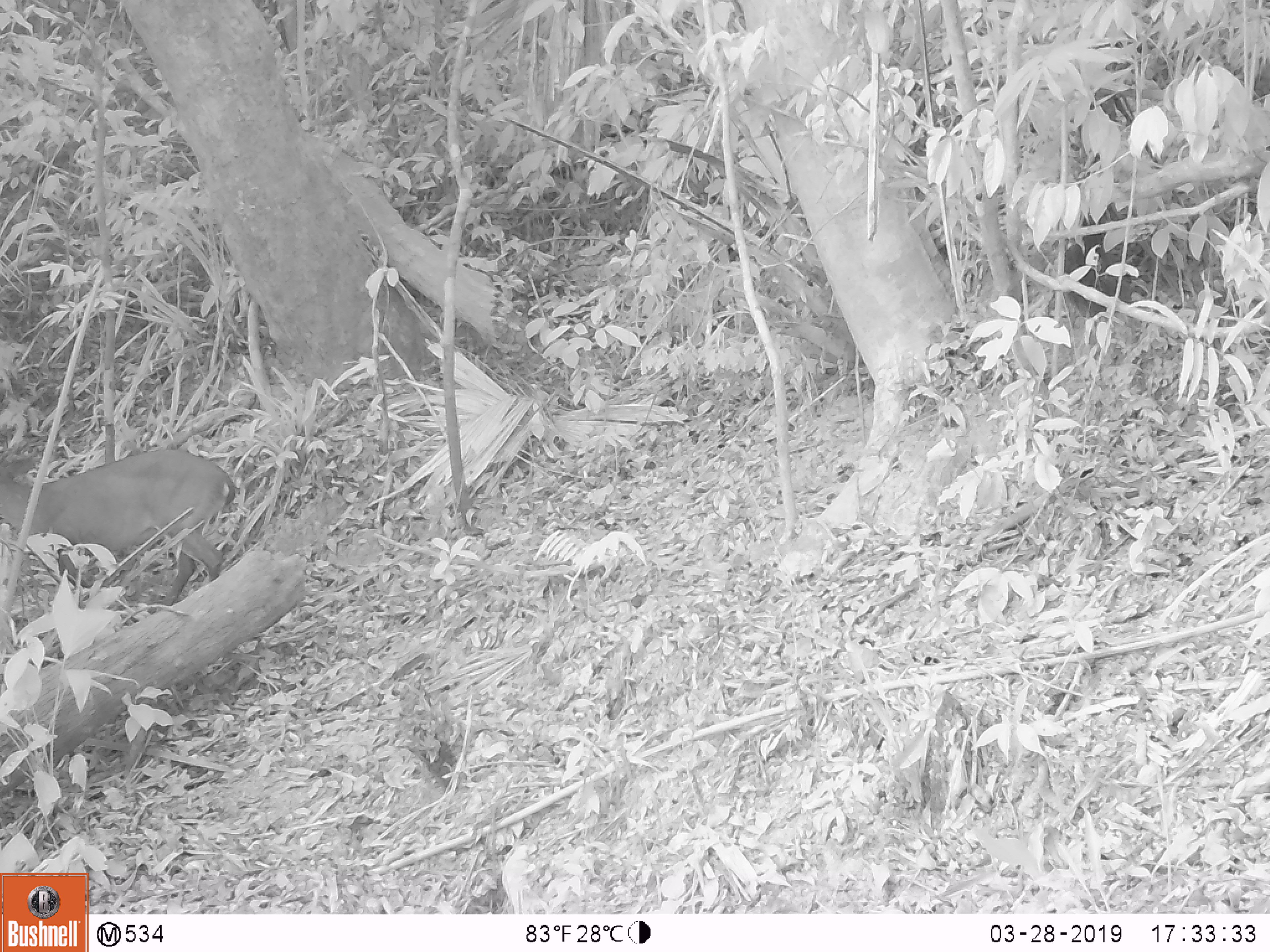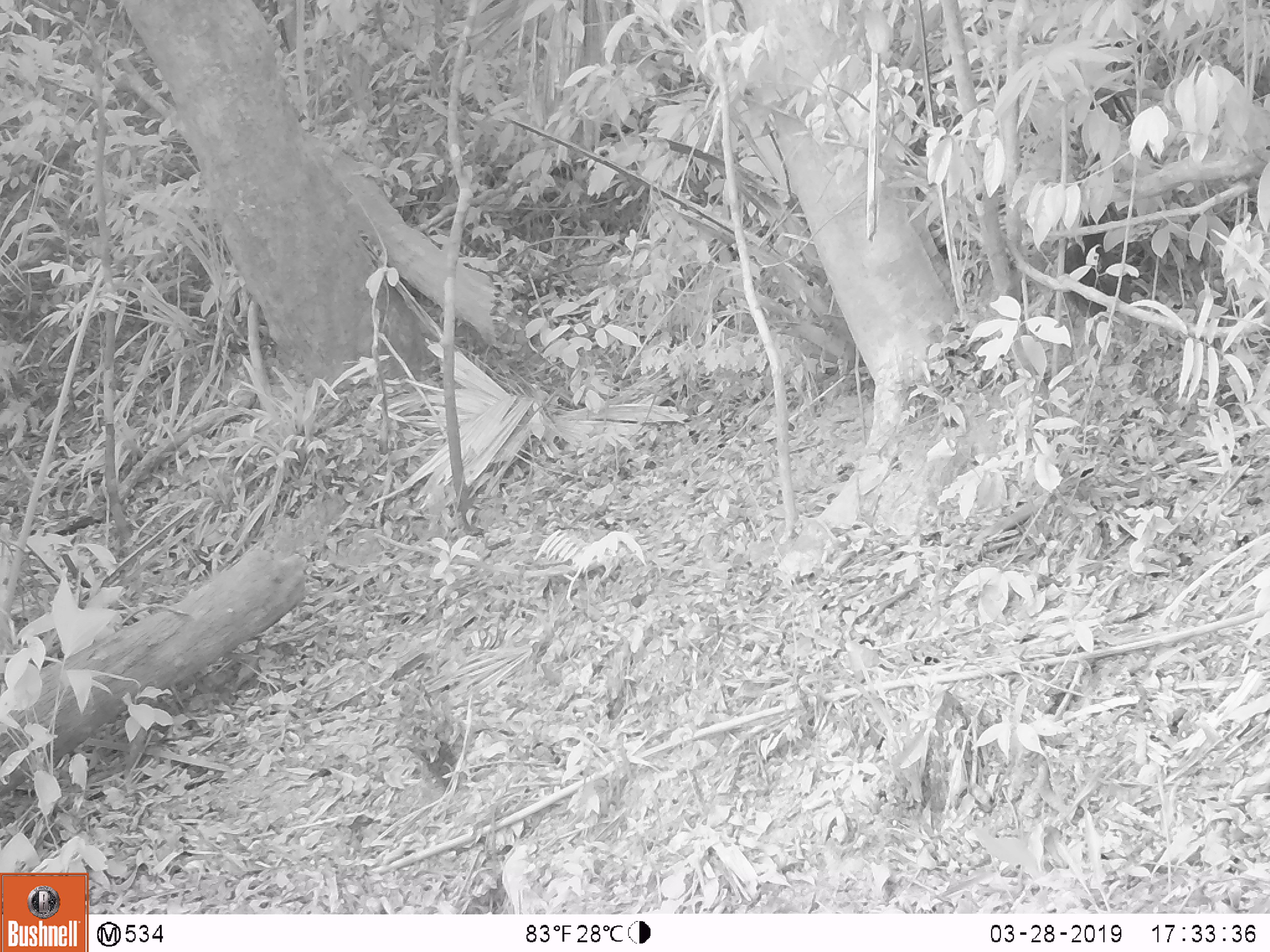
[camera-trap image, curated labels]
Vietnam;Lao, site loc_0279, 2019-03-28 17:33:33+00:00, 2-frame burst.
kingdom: Animalia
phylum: Chordata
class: Mammalia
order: Artiodactyla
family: Cervidae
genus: Muntiacus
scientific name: Muntiacus vuquangensis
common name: large-antlered muntjac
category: large antlered muntjac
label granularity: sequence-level